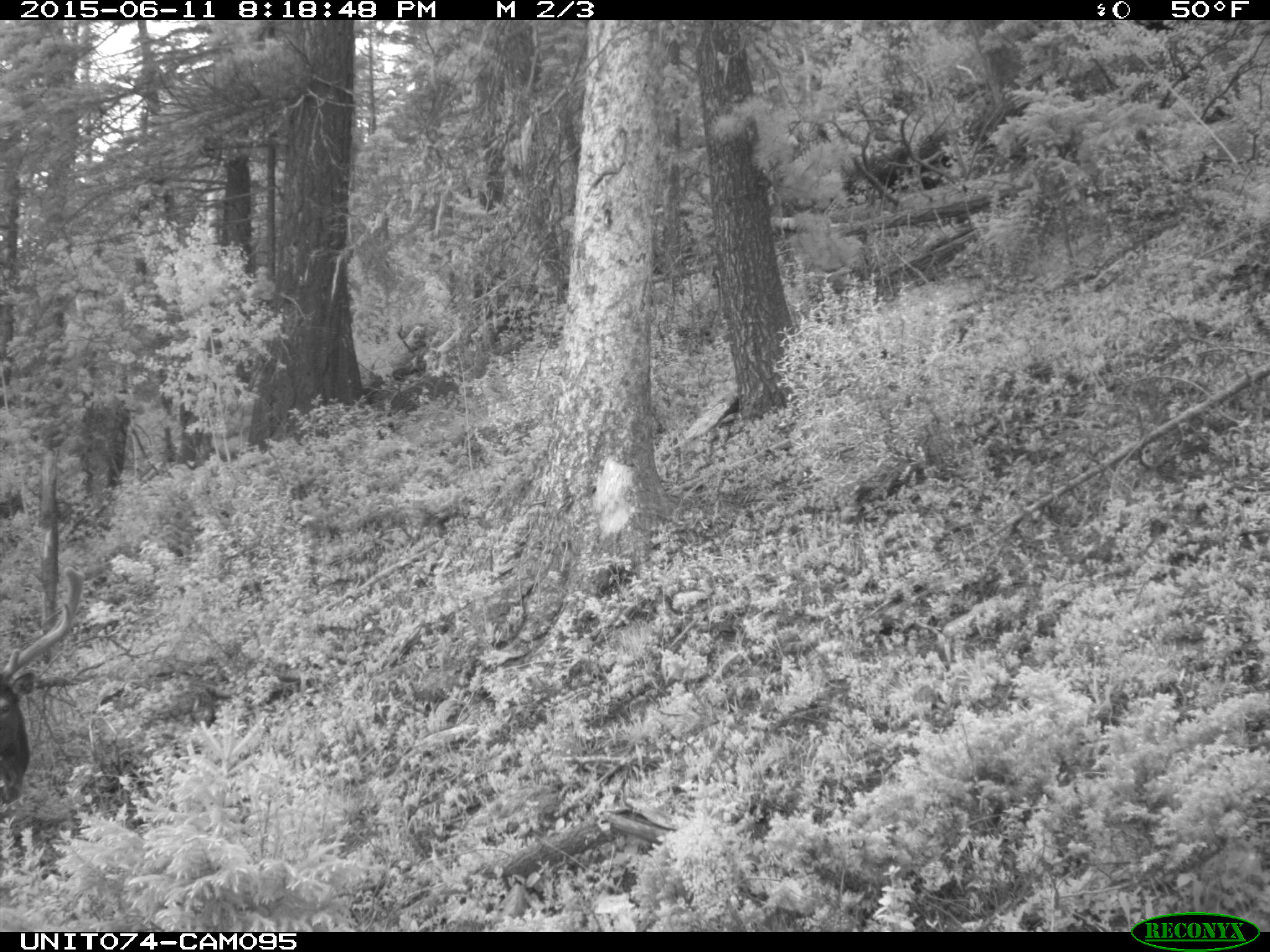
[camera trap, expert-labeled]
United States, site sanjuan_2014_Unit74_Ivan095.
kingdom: Animalia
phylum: Chordata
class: Mammalia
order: Artiodactyla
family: Cervidae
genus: Cervus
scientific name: Cervus elaphus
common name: red deer